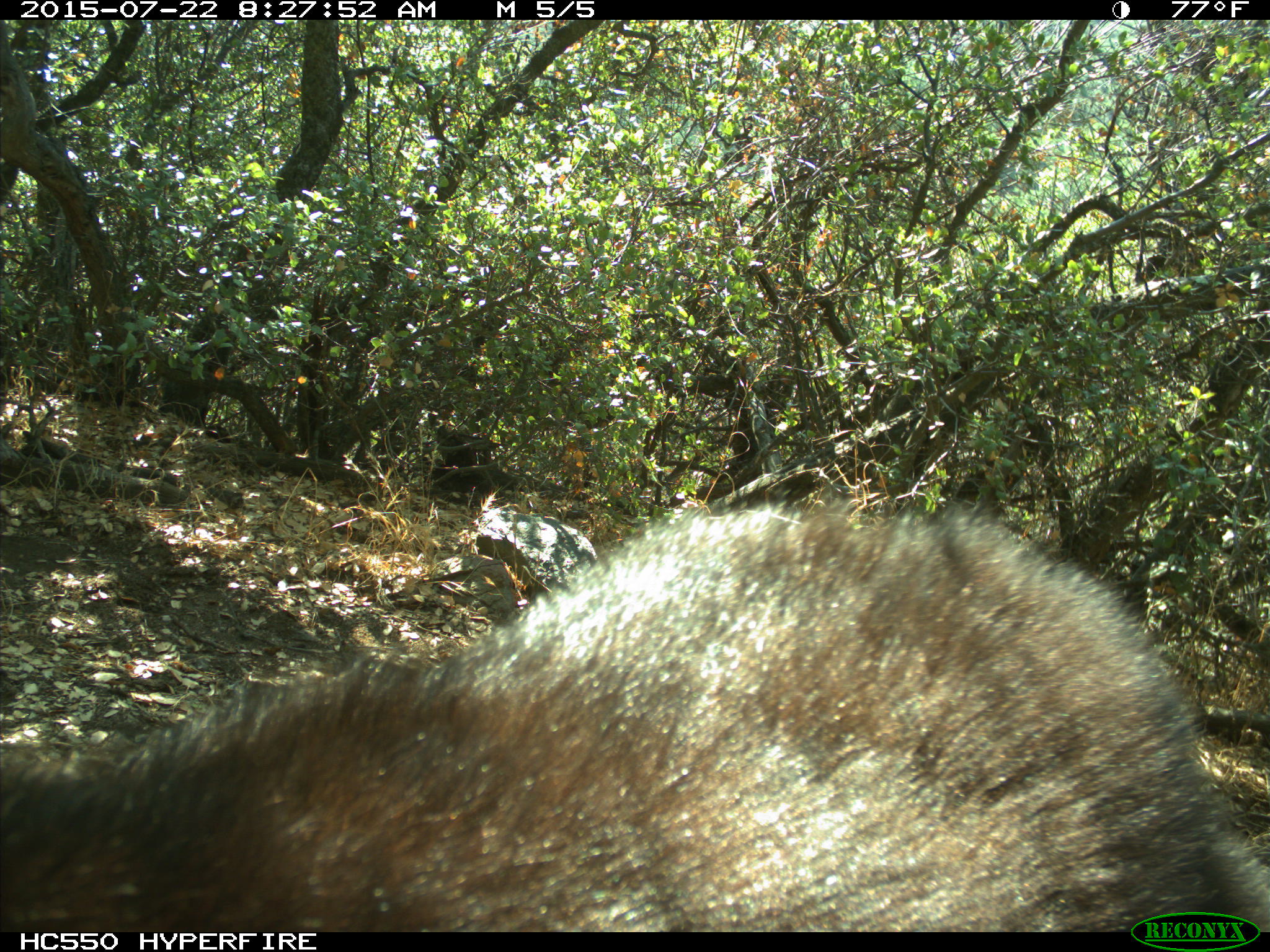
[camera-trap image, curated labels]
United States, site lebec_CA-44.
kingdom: Animalia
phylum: Chordata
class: Mammalia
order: Carnivora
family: Ursidae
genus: Ursus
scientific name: Ursus americanus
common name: american black bear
Ursus americanus (american black bear).